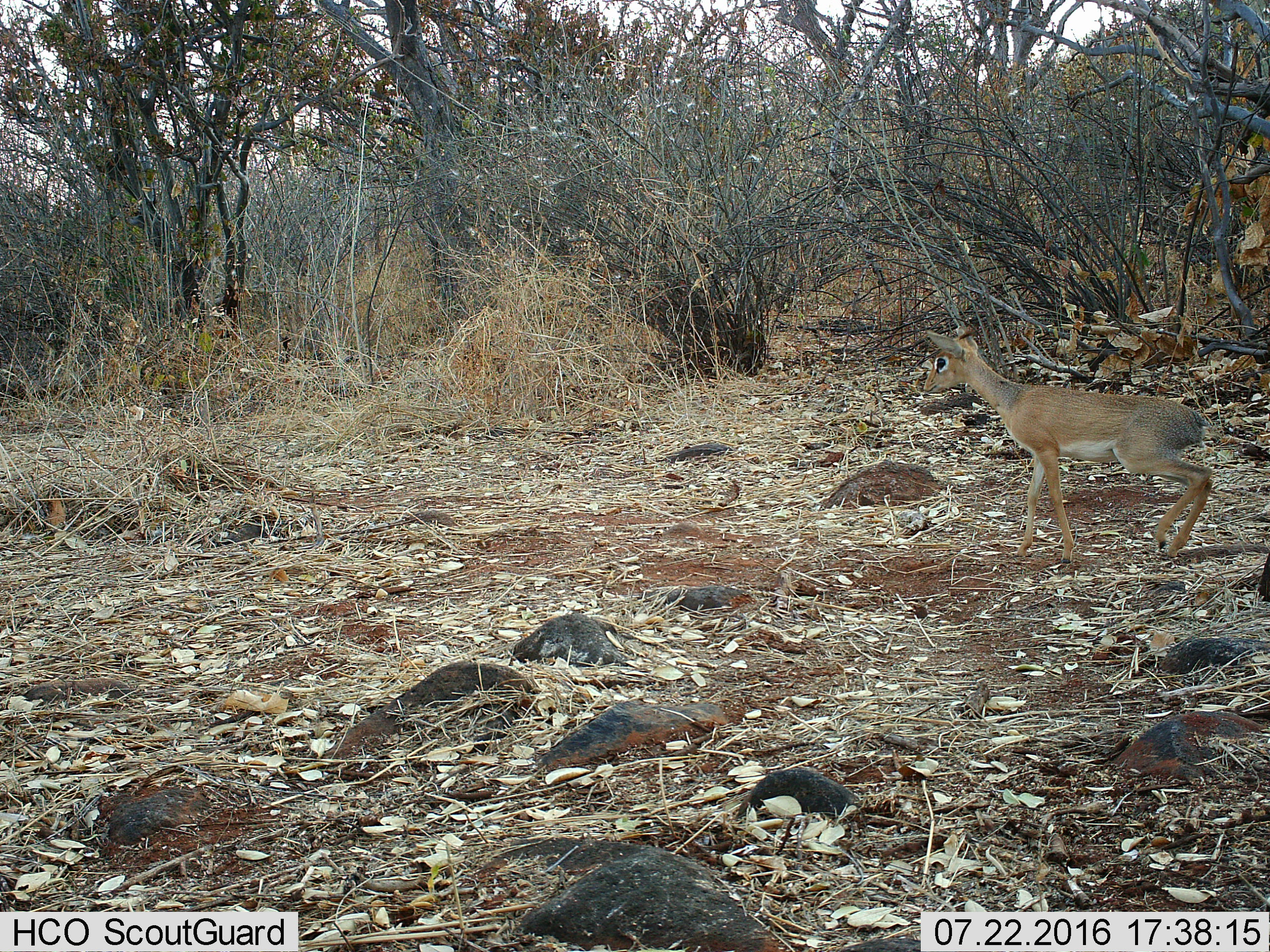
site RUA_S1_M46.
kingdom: Animalia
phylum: Chordata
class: Mammalia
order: Artiodactyla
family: Bovidae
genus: Madoqua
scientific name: Madoqua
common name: dik-dik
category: dikdik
Dikdik (dik-dik) (Madoqua), count 1. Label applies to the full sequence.